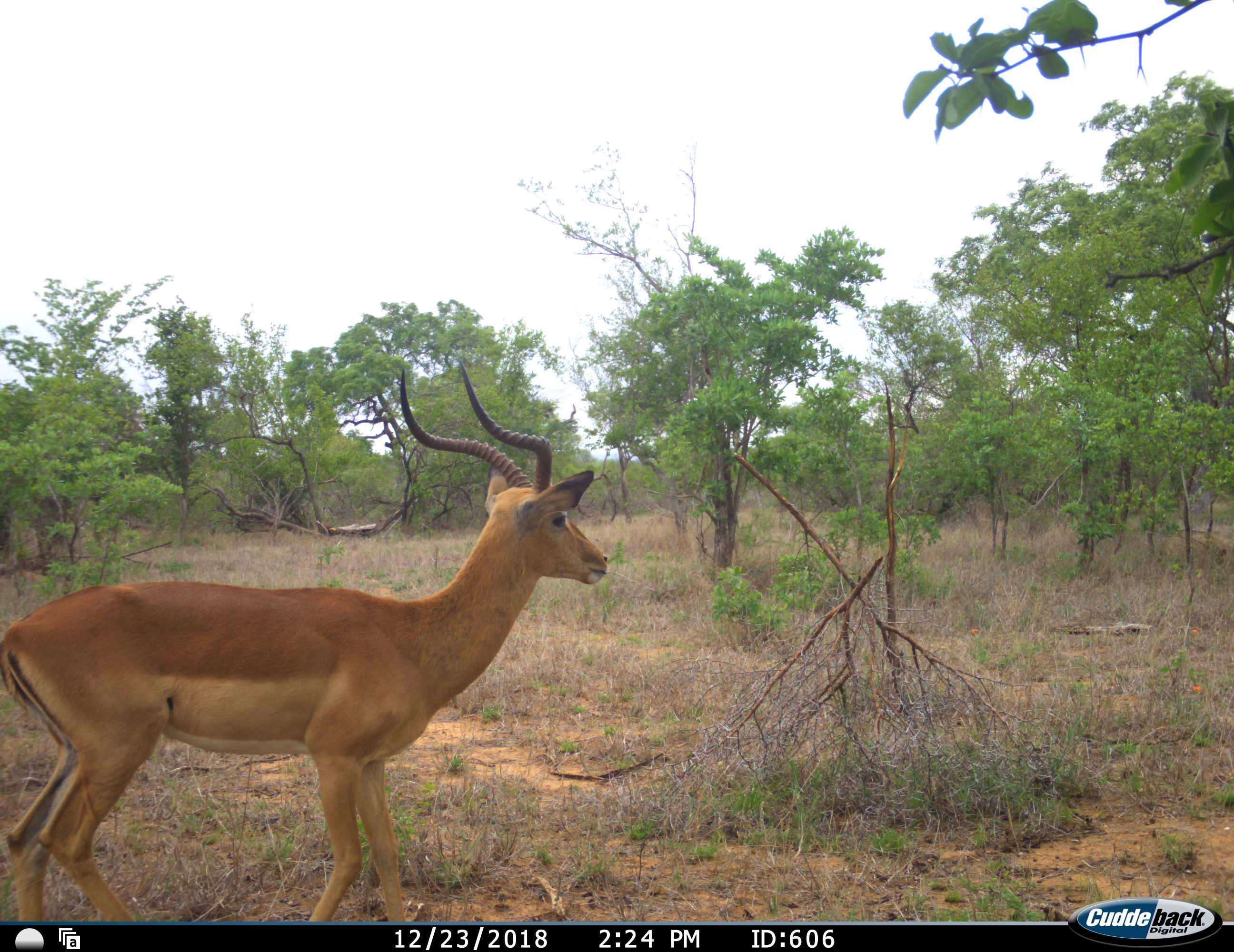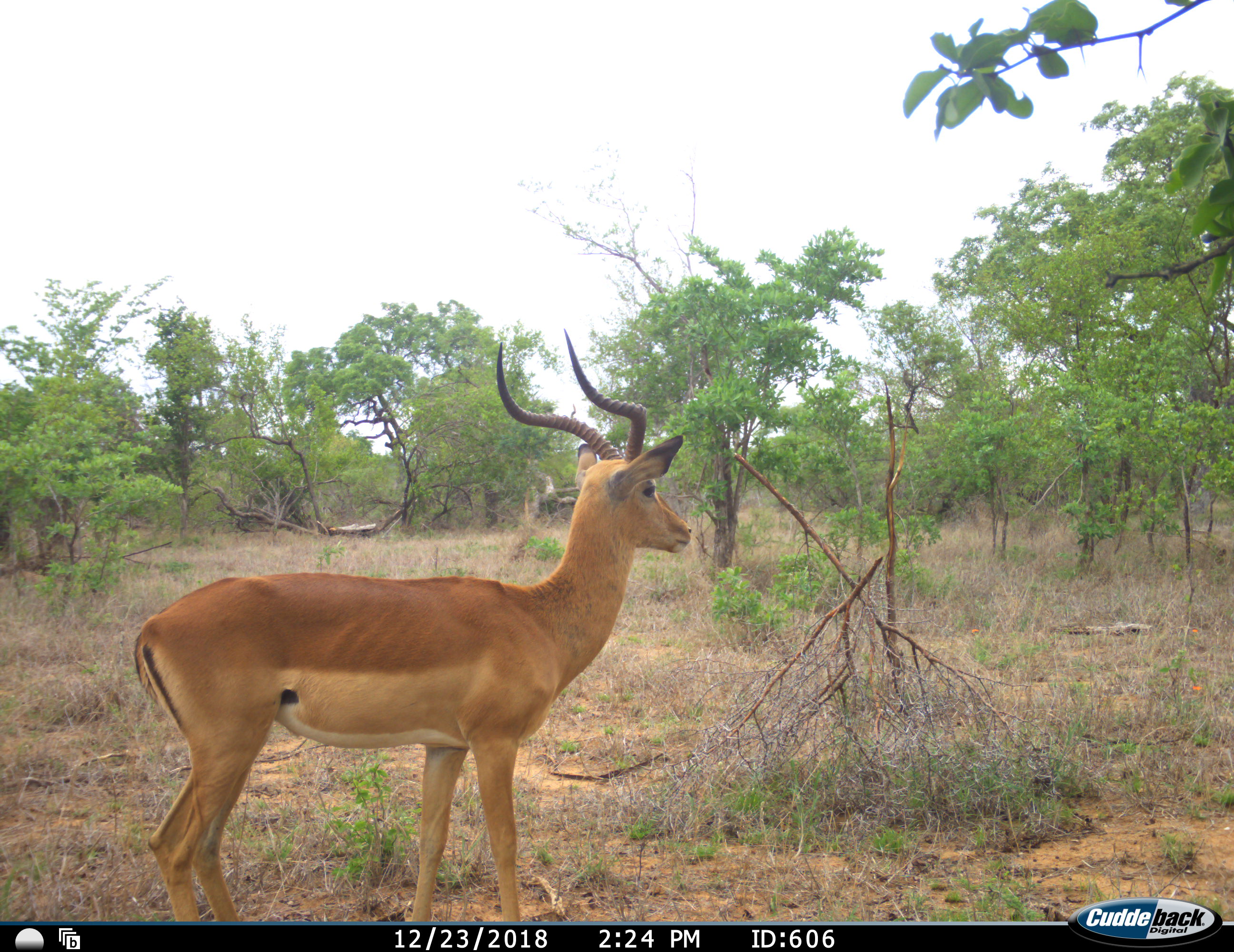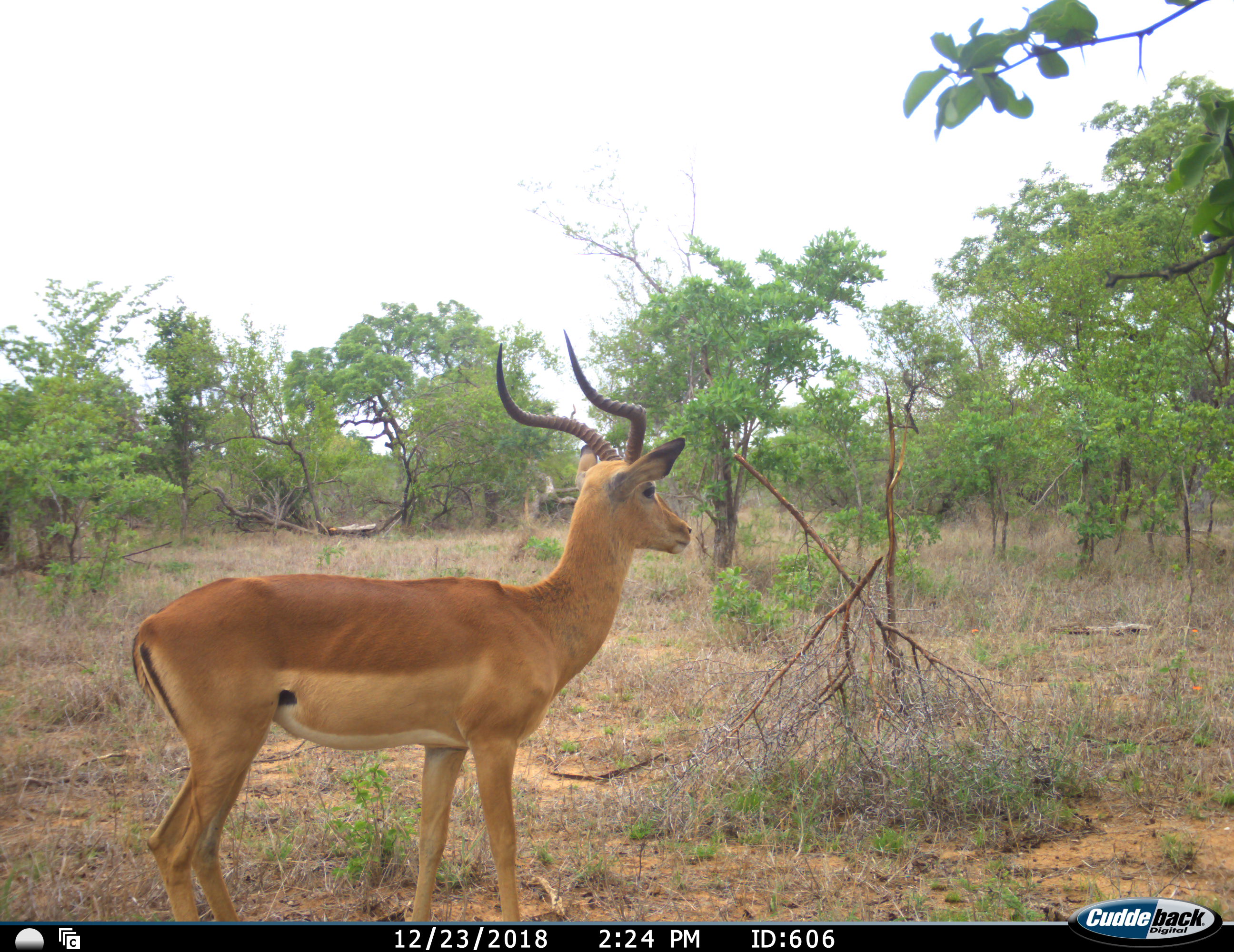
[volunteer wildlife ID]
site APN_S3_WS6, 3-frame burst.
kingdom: Animalia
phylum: Chordata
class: Mammalia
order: Artiodactyla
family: Bovidae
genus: Aepyceros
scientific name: Aepyceros melampus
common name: impala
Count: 1.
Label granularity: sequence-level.